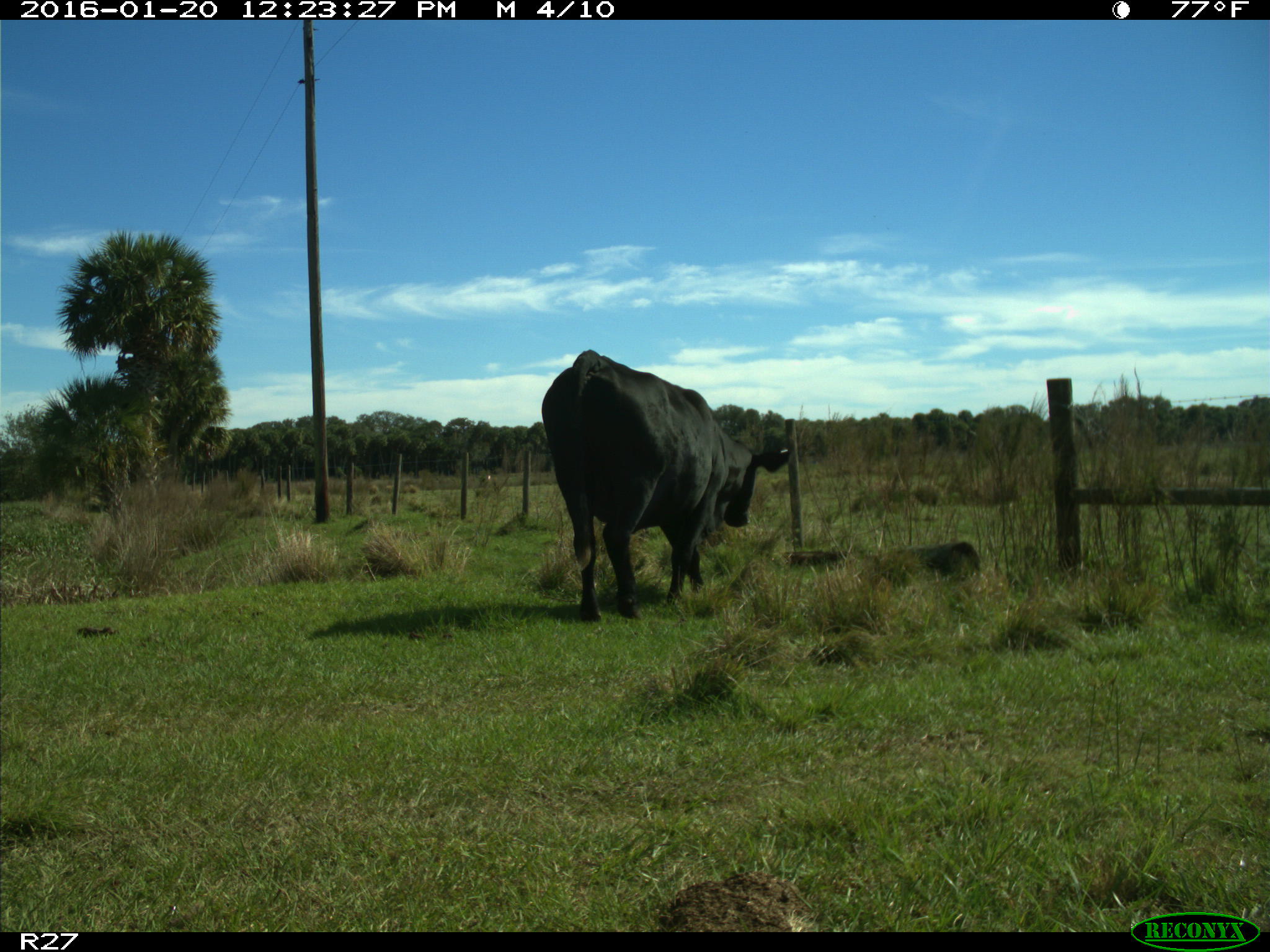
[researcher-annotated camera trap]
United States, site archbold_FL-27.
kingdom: Animalia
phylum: Chordata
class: Mammalia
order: Artiodactyla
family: Bovidae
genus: Bos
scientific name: Bos taurus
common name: domestic cow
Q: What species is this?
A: Bos taurus (domestic cow).